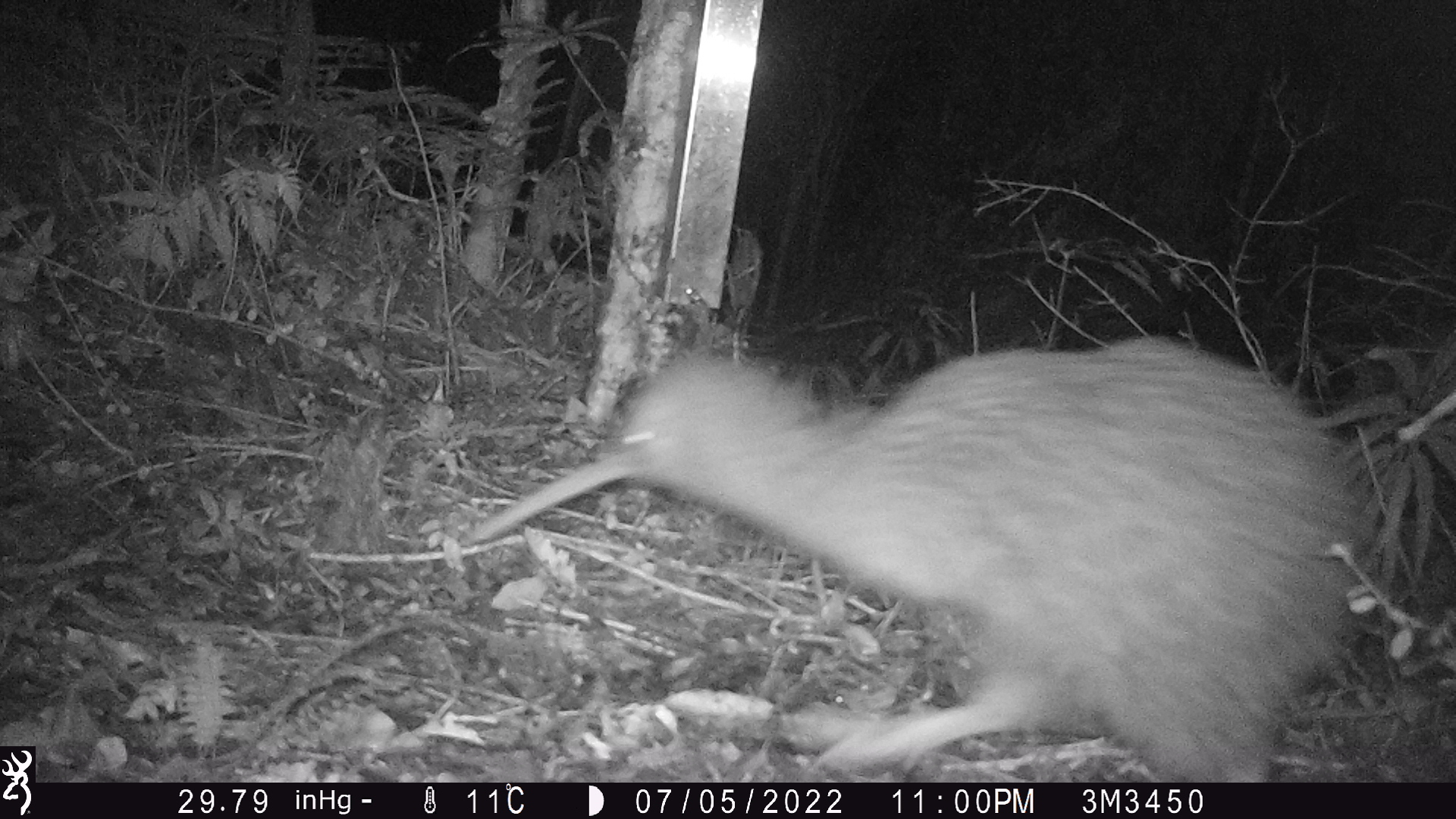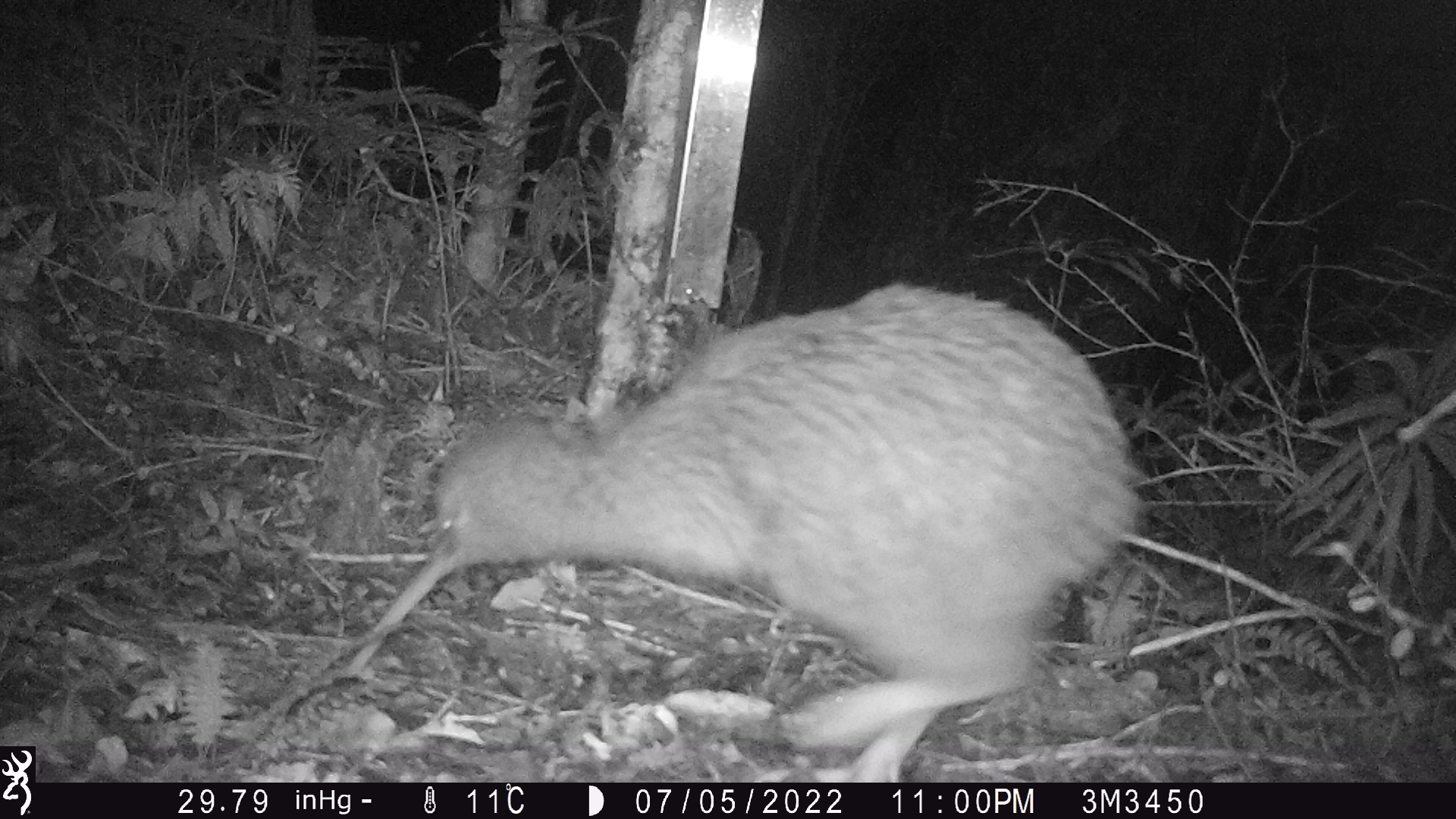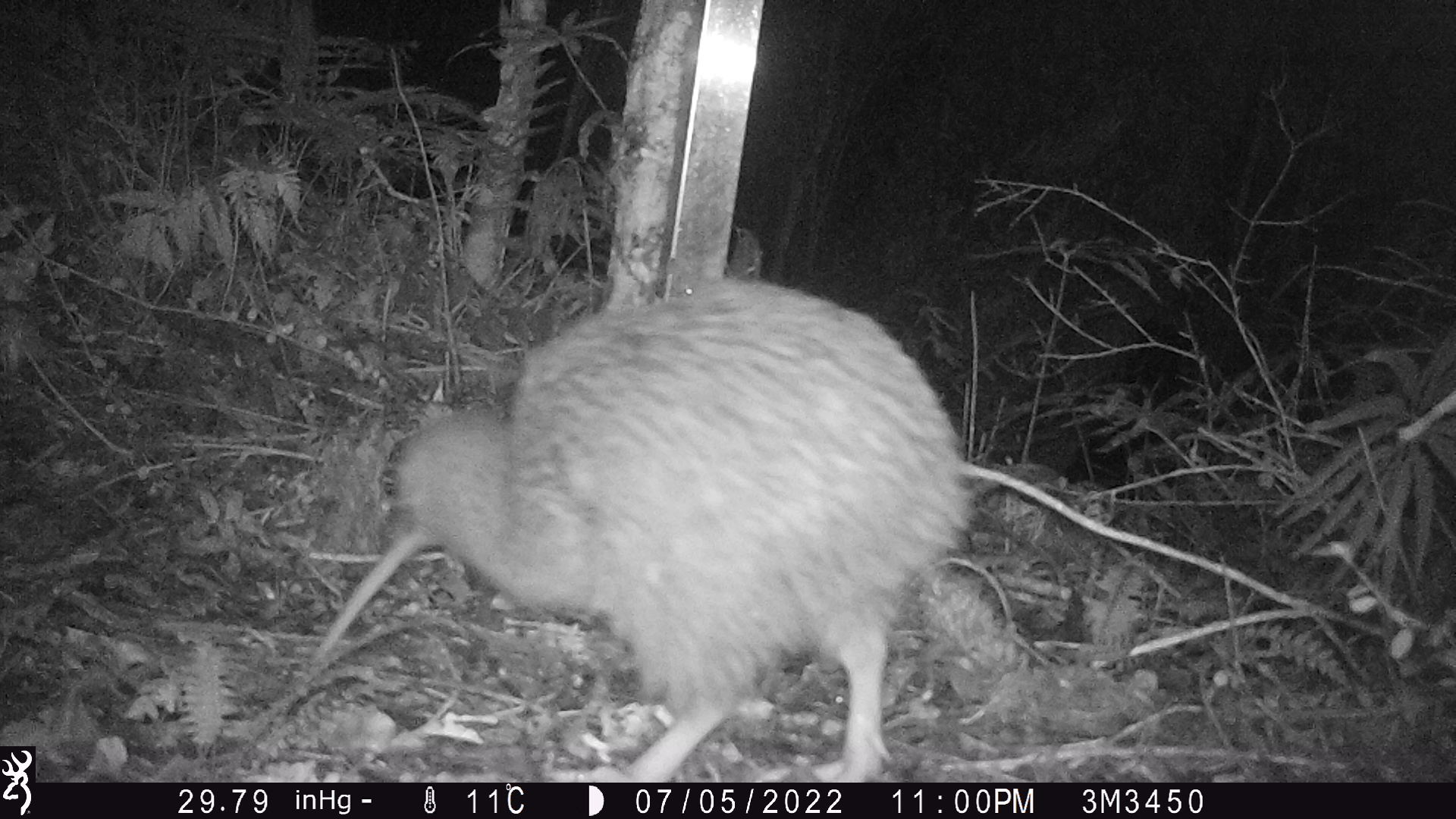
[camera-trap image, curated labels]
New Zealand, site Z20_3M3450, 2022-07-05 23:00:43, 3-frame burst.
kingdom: Animalia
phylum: Chordata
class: Aves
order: Apterygiformes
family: Apterygidae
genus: Apteryx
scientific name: Apteryx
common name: kiwi